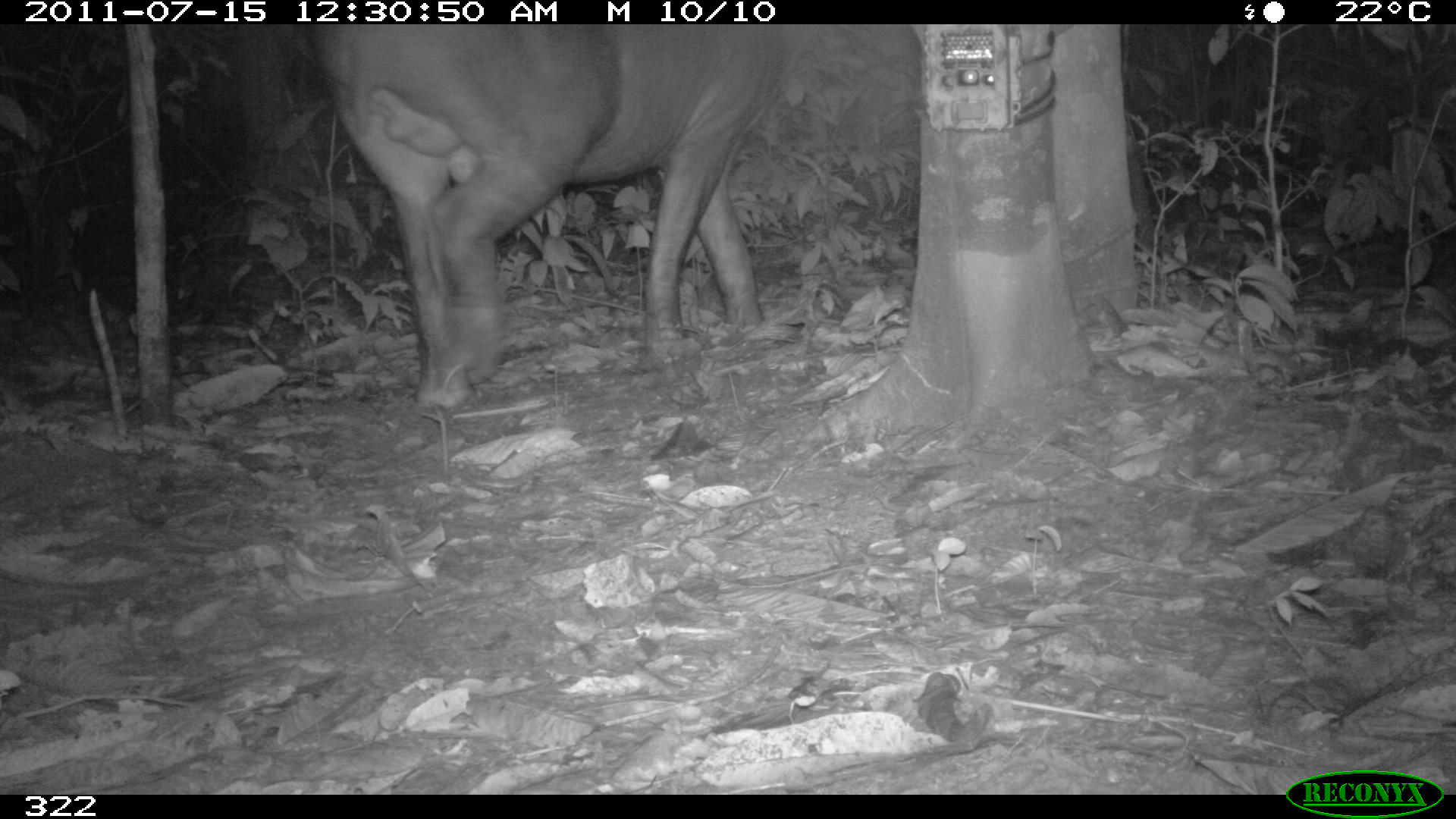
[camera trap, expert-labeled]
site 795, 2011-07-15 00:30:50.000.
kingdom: Animalia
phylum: Chordata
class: Mammalia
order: Perissodactyla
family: Tapiridae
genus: Tapirus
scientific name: Tapirus terrestris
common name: south american tapir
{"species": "Tapirus terrestris (south american tapir)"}